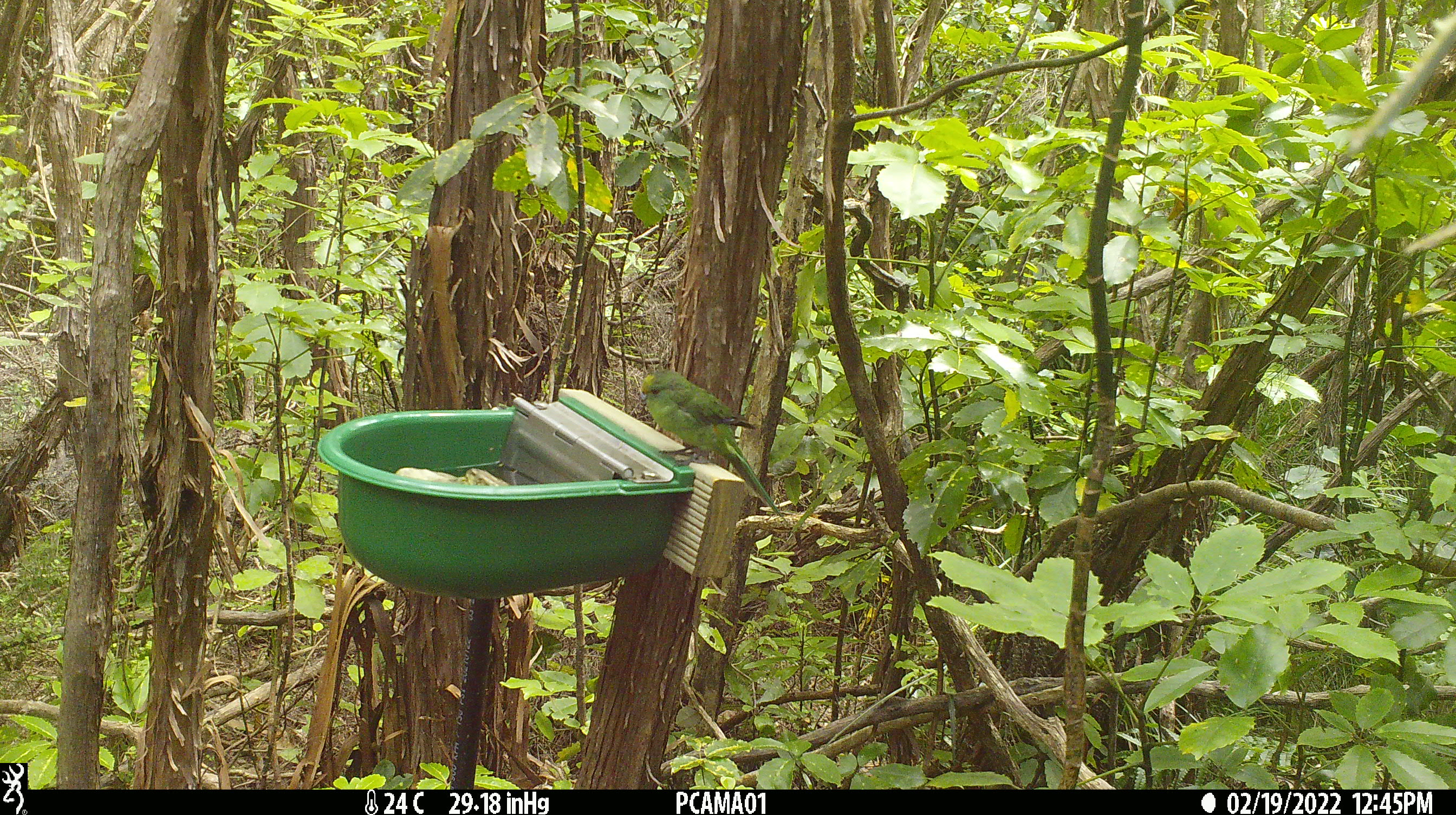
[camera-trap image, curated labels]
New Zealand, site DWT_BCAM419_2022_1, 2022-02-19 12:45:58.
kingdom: Animalia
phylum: Chordata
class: Aves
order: Psittaciformes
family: Psittaculidae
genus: Cyanoramphus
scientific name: Cyanoramphus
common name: parakeet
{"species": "parakeet (Cyanoramphus)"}